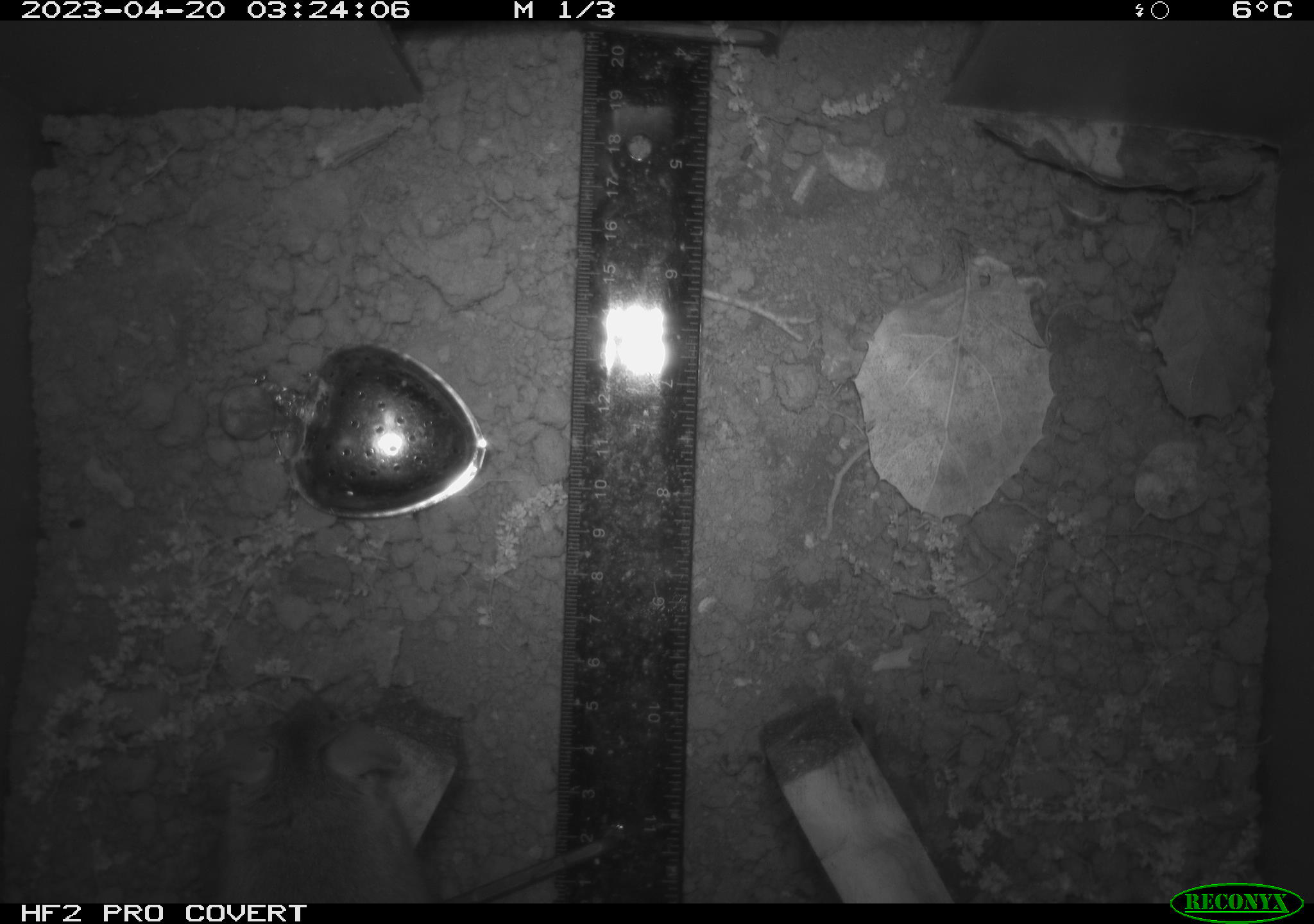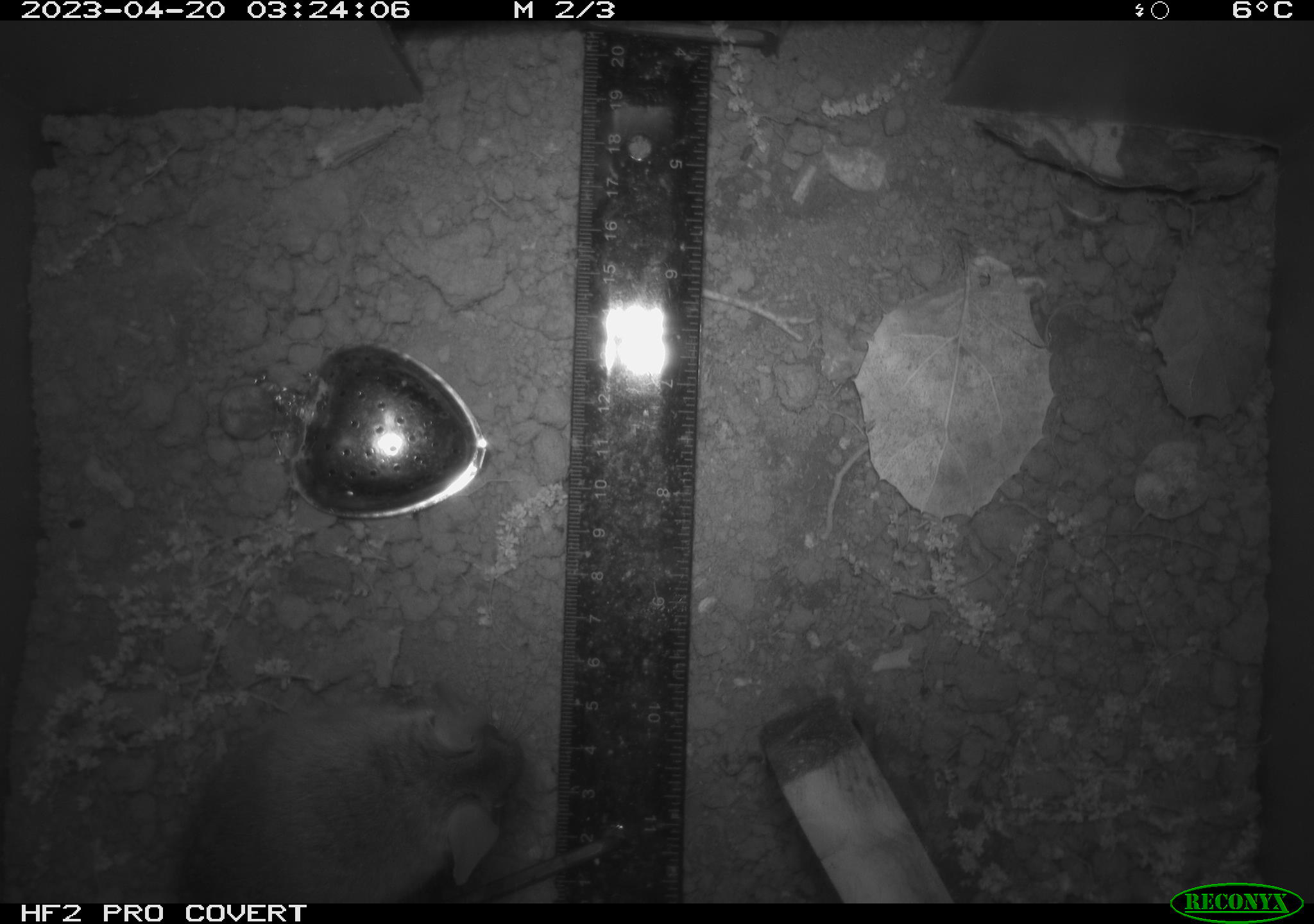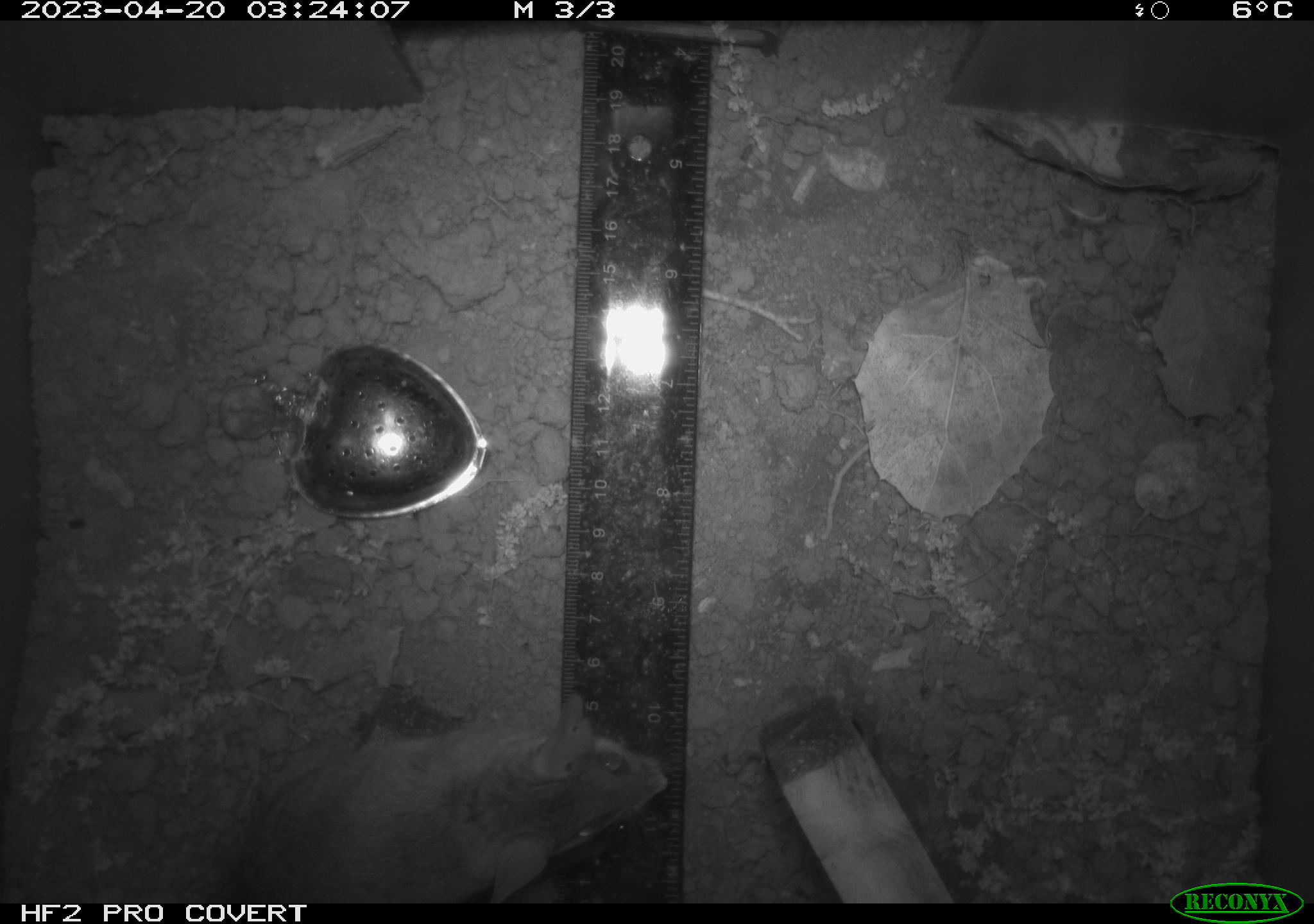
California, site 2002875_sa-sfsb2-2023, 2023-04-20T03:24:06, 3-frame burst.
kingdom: Animalia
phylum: Chordata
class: Mammalia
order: Rodentia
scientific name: Rodentia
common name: mouse species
Mouse species (Rodentia).